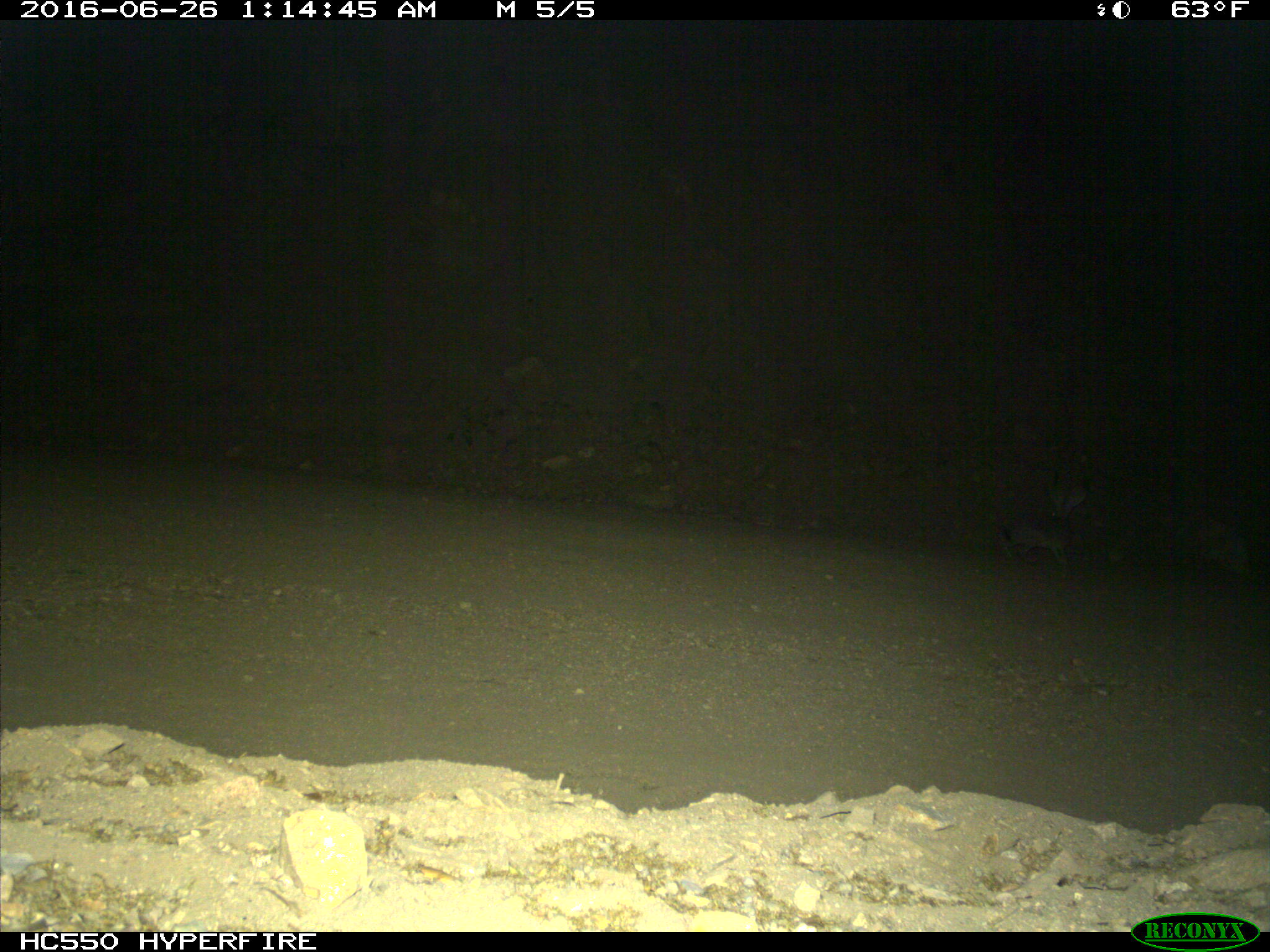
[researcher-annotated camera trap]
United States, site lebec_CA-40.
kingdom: Animalia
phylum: Chordata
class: Mammalia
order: Lagomorpha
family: Leporidae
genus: Lepus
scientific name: Lepus californicus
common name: black-tailed jackrabbit